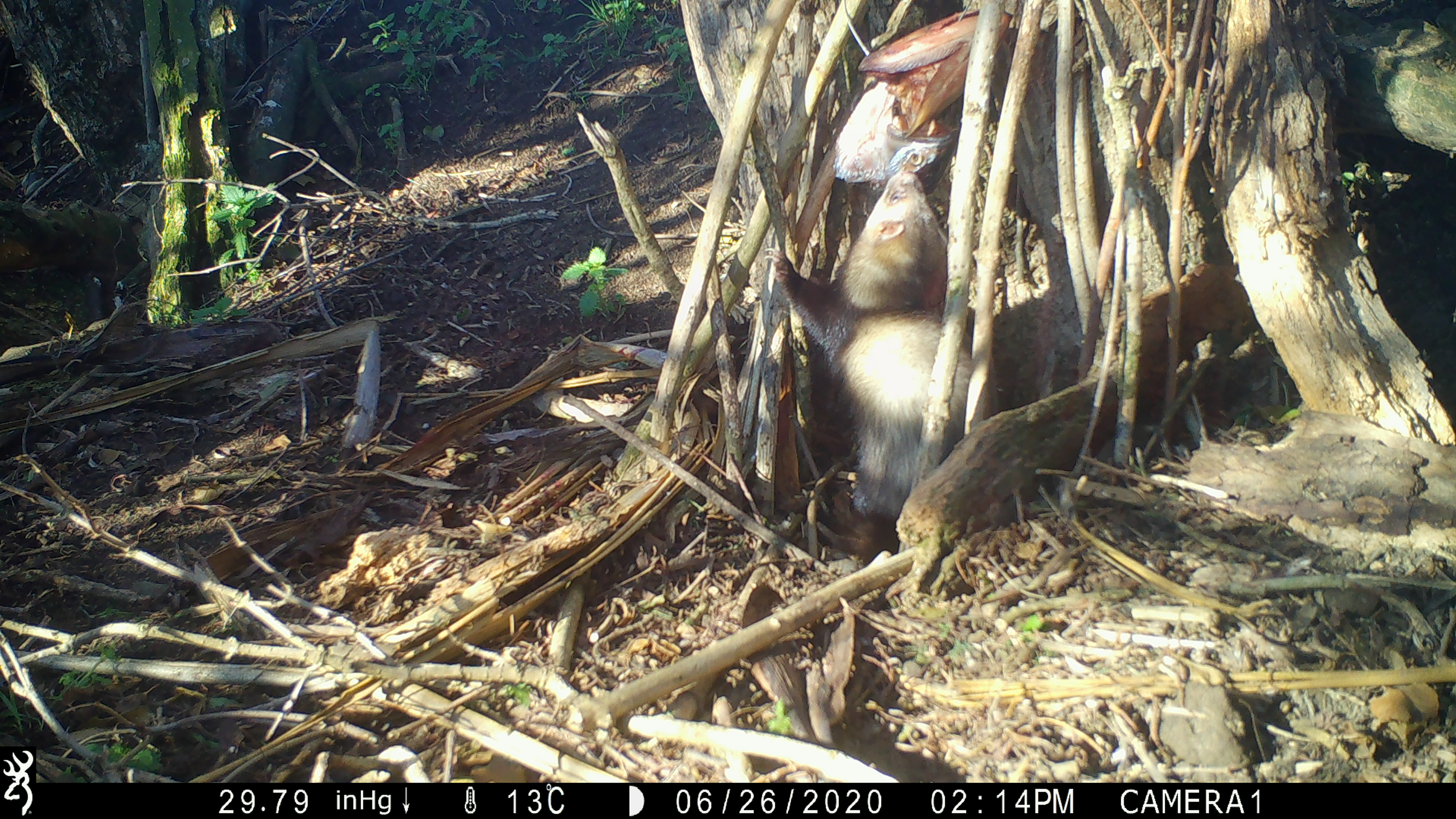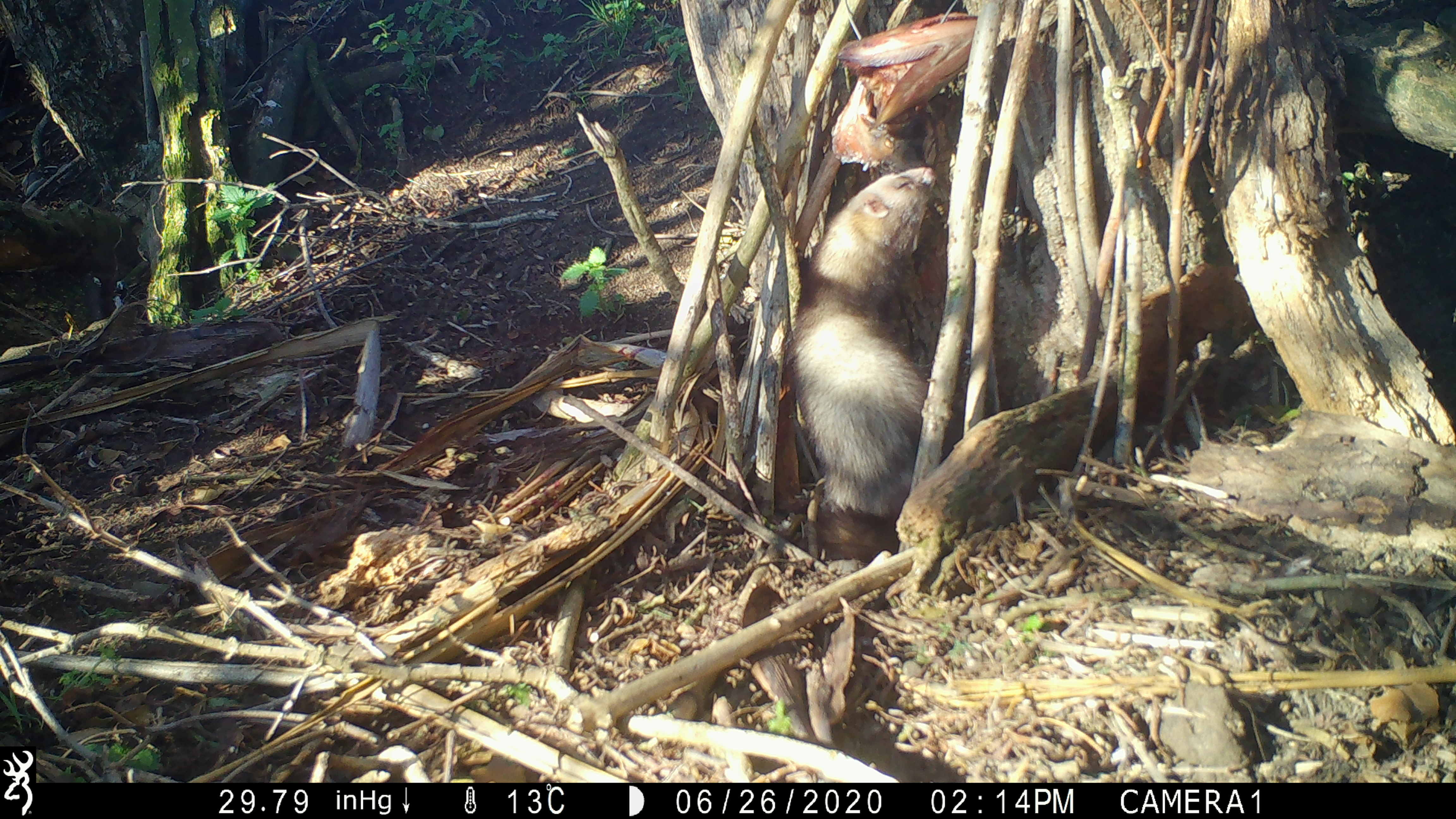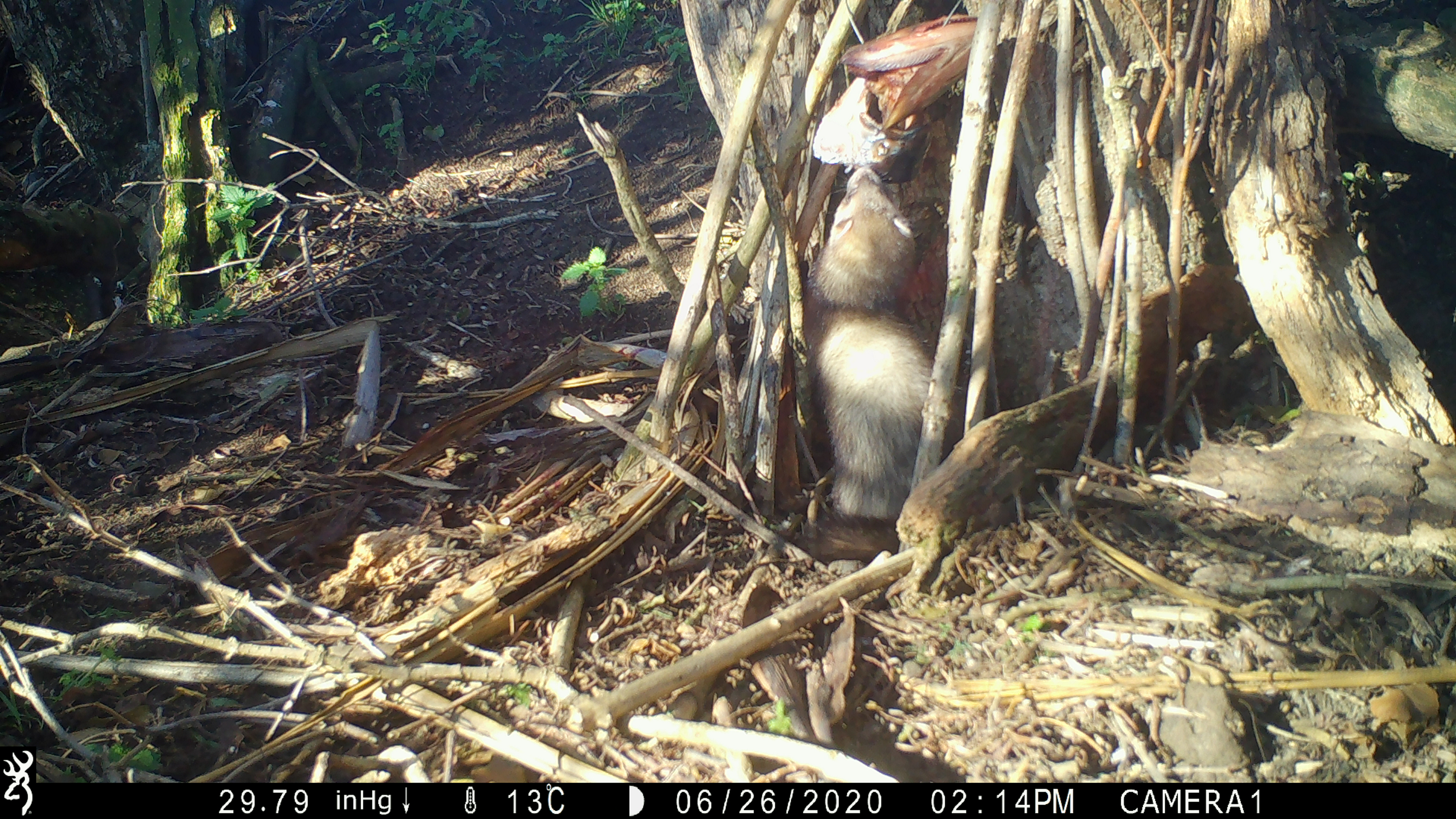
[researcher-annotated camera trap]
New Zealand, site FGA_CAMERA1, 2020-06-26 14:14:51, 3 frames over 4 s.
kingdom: Animalia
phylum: Chordata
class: Mammalia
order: Carnivora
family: Mustelidae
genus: Mustela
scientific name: Mustela furo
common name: ferret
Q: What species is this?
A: Ferret (Mustela furo).